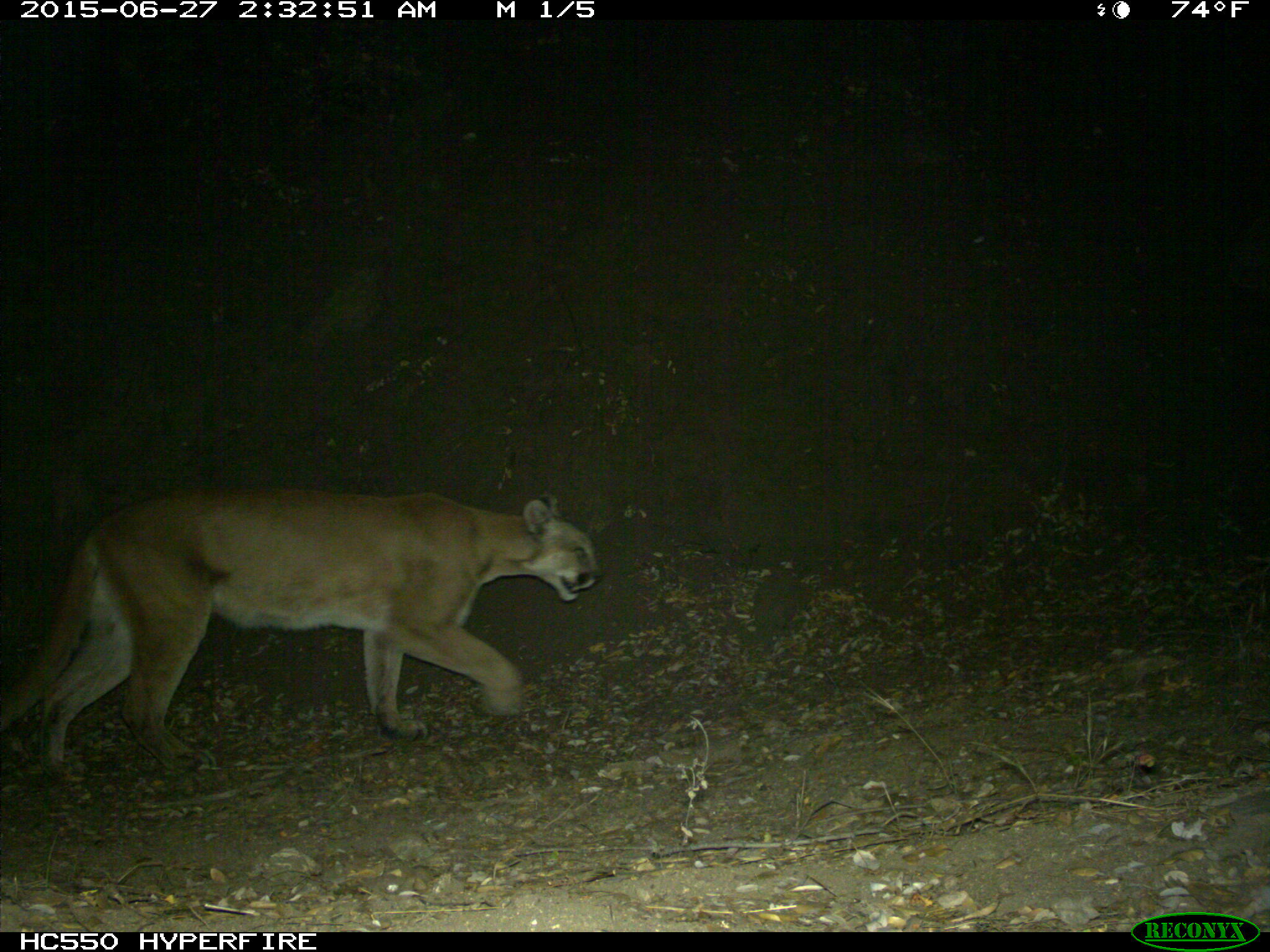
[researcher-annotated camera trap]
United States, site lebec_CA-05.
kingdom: Animalia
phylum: Chordata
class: Mammalia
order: Carnivora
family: Felidae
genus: Puma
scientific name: Puma concolor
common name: mountain lion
Puma concolor (mountain lion).